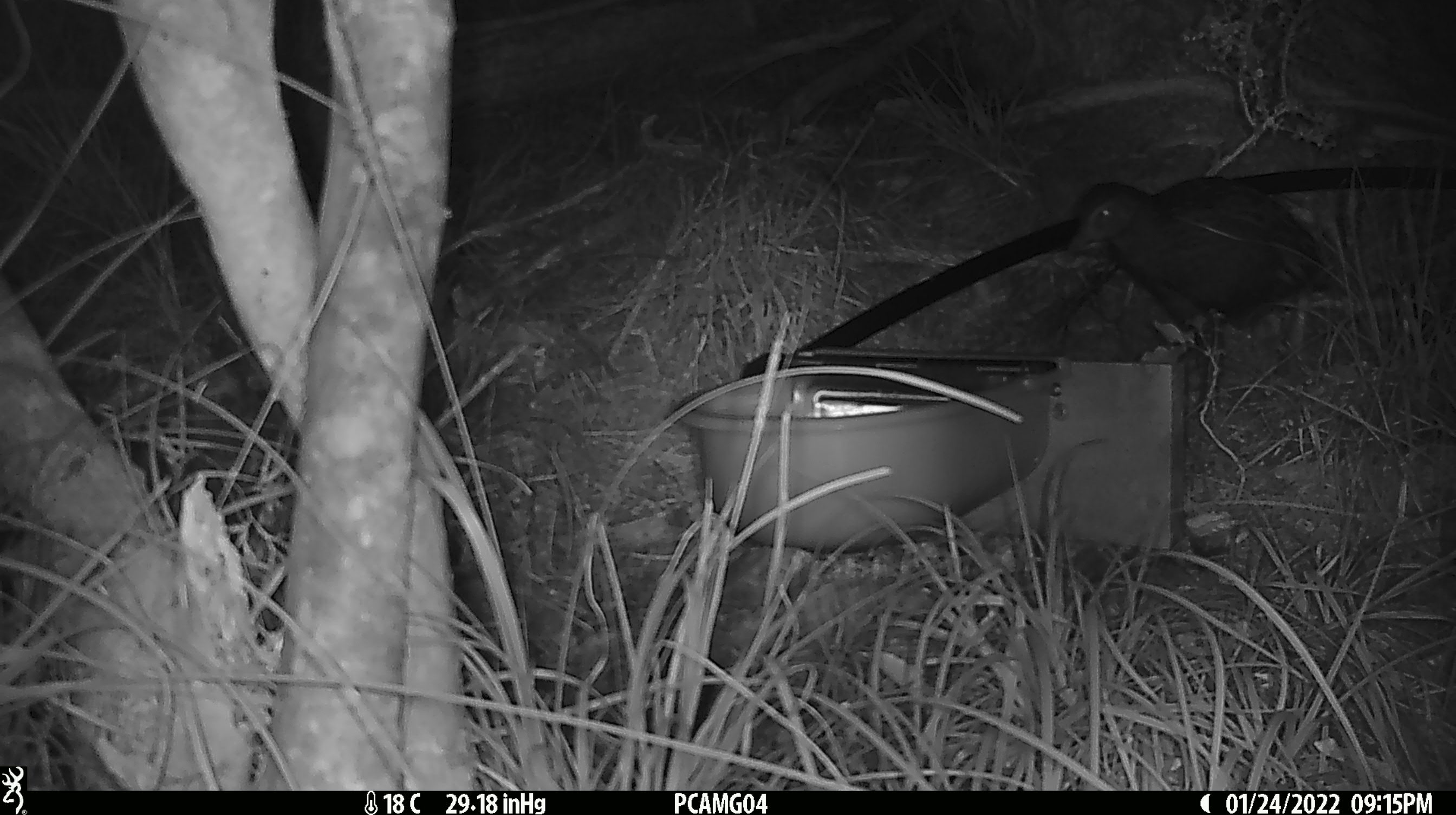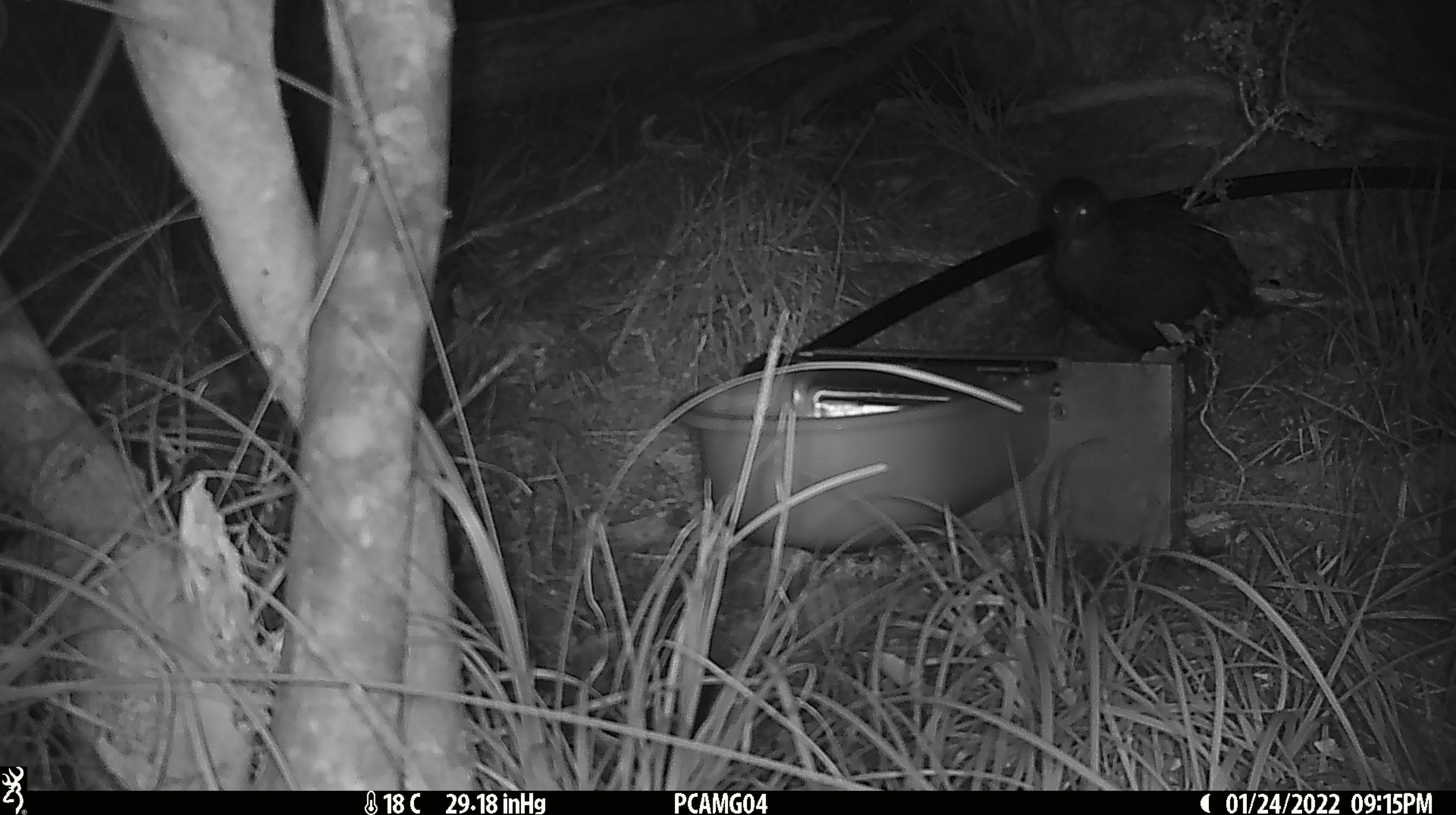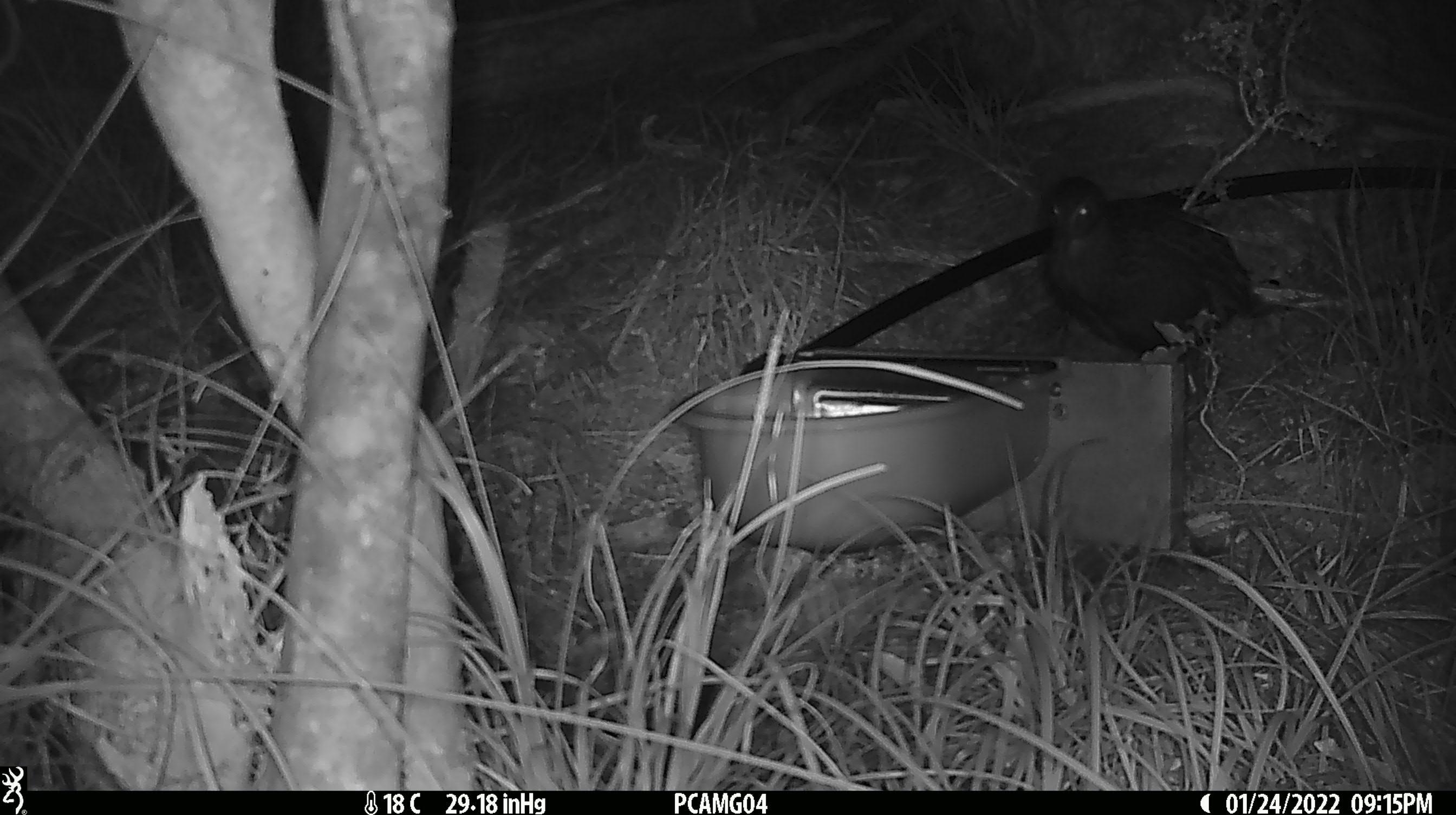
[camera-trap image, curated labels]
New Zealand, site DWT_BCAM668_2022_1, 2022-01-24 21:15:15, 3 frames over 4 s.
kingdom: Animalia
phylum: Chordata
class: Aves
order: Gruiformes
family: Rallidae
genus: Gallirallus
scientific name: Gallirallus australis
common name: weka